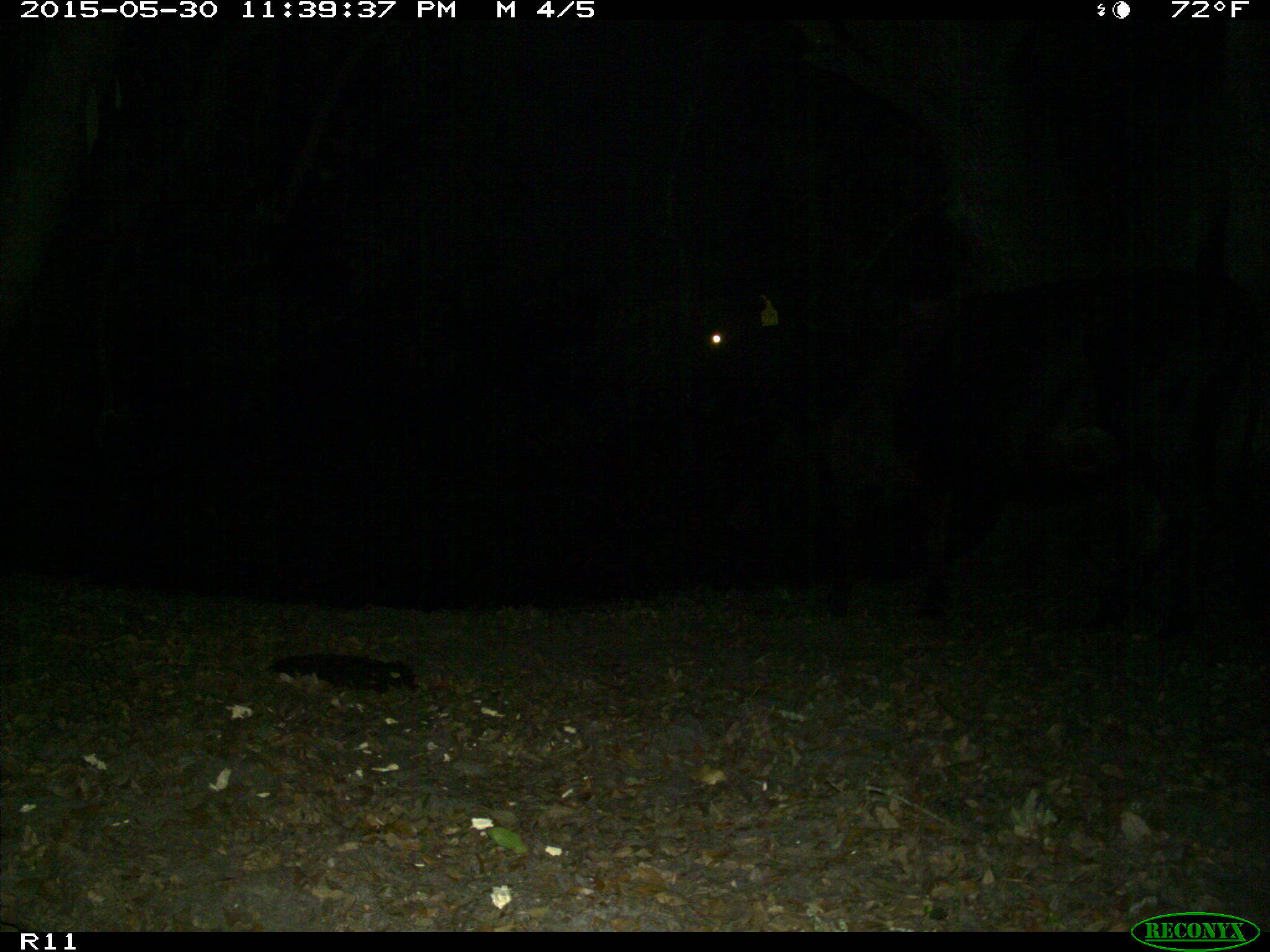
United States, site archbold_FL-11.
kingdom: Animalia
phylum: Chordata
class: Mammalia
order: Artiodactyla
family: Bovidae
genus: Bos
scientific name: Bos taurus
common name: domestic cow